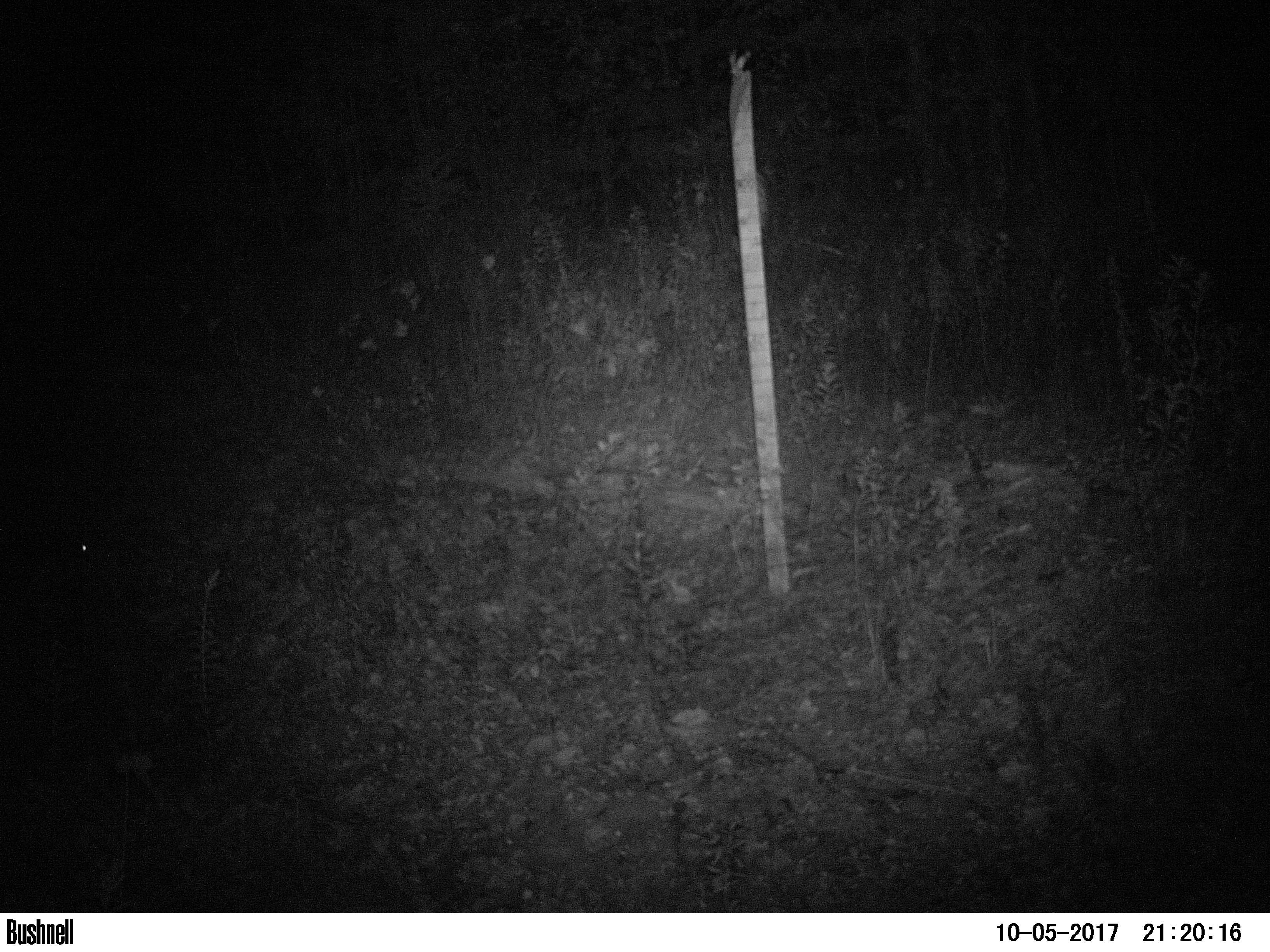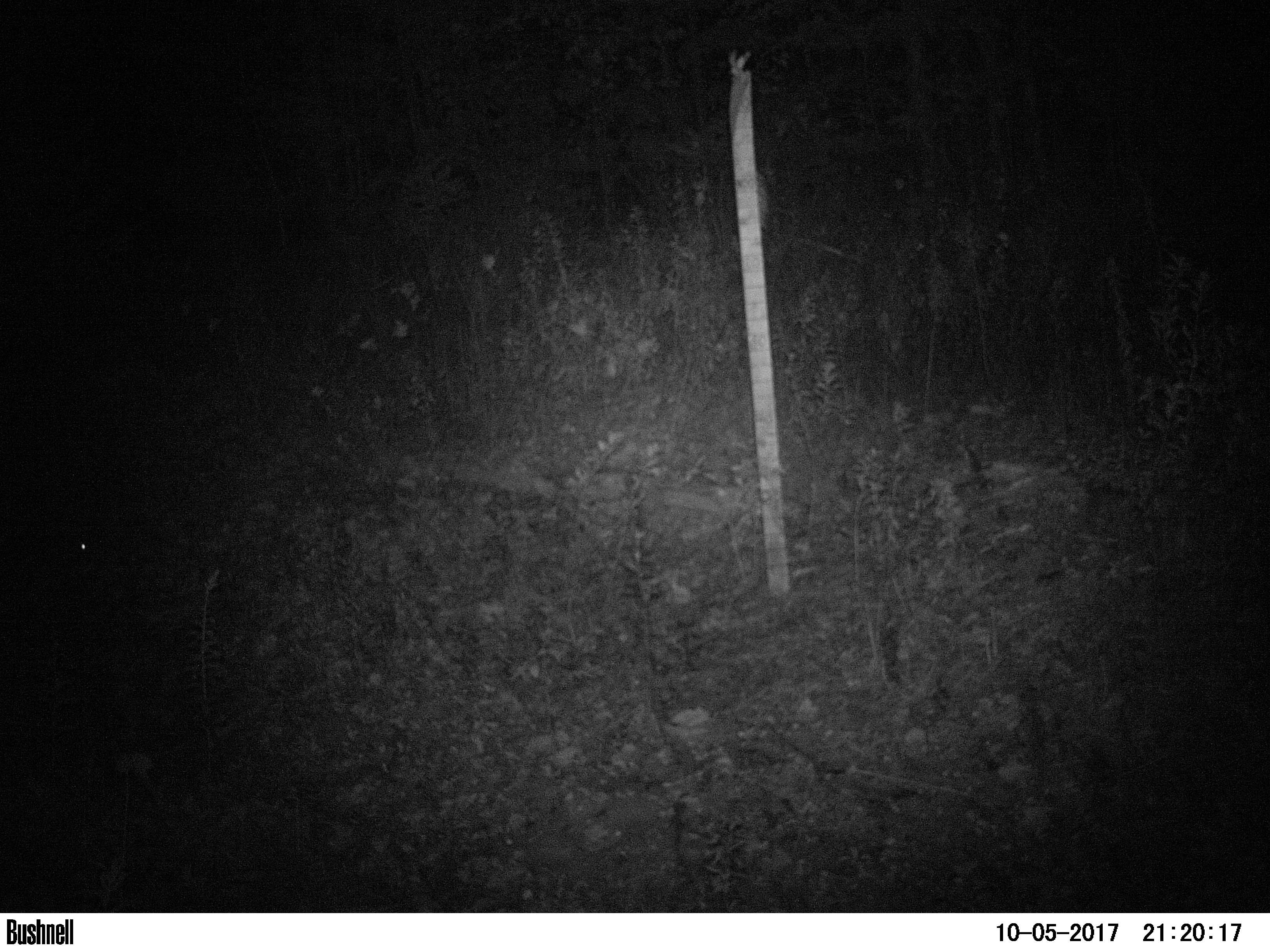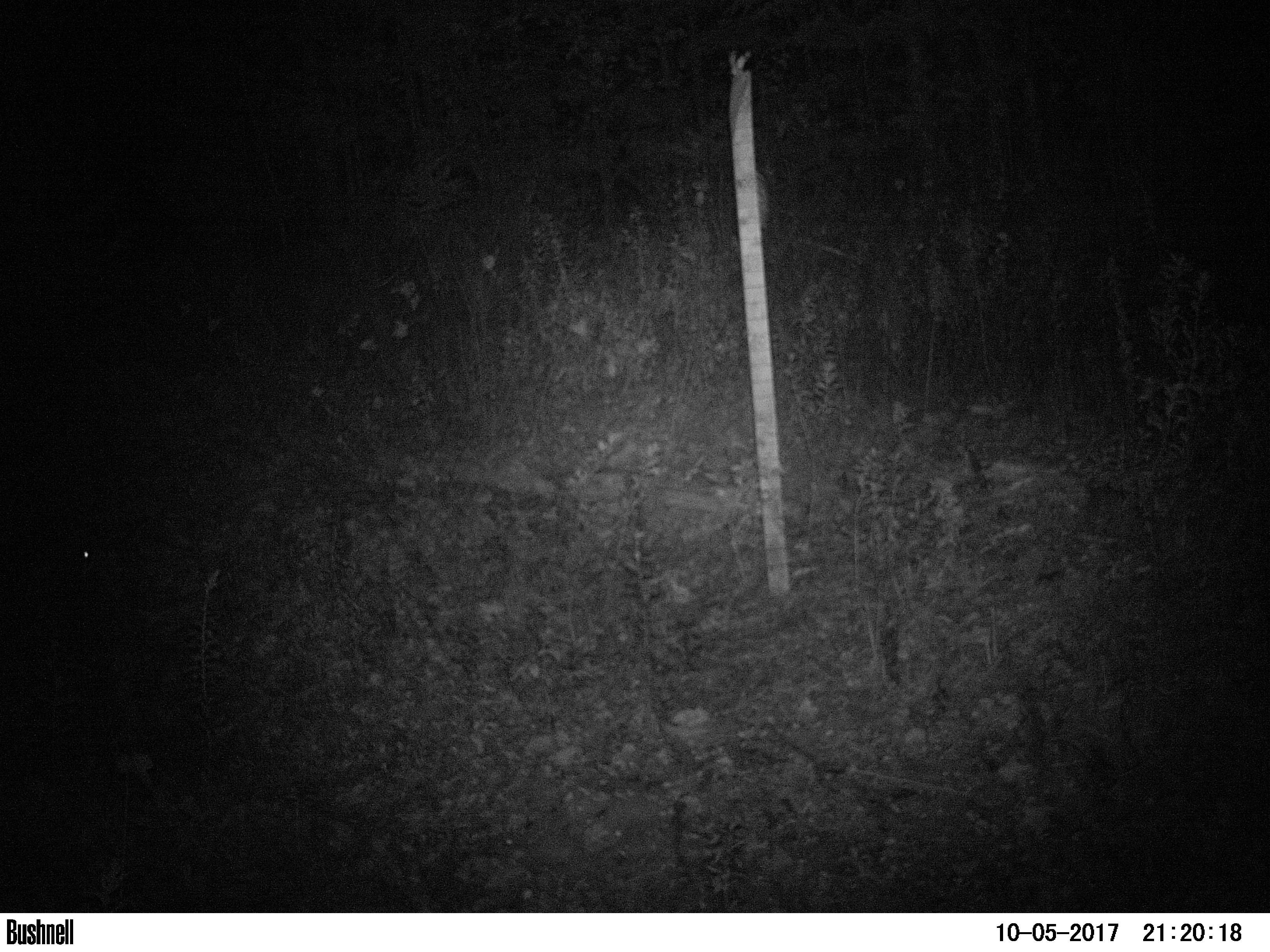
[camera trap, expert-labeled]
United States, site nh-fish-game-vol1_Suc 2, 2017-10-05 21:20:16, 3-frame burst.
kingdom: Animalia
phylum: Chordata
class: Mammalia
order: Lagomorpha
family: Leporidae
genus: Lepus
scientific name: Lepus americanus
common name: snowshoe hare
Snowshoe hare (Lepus americanus).